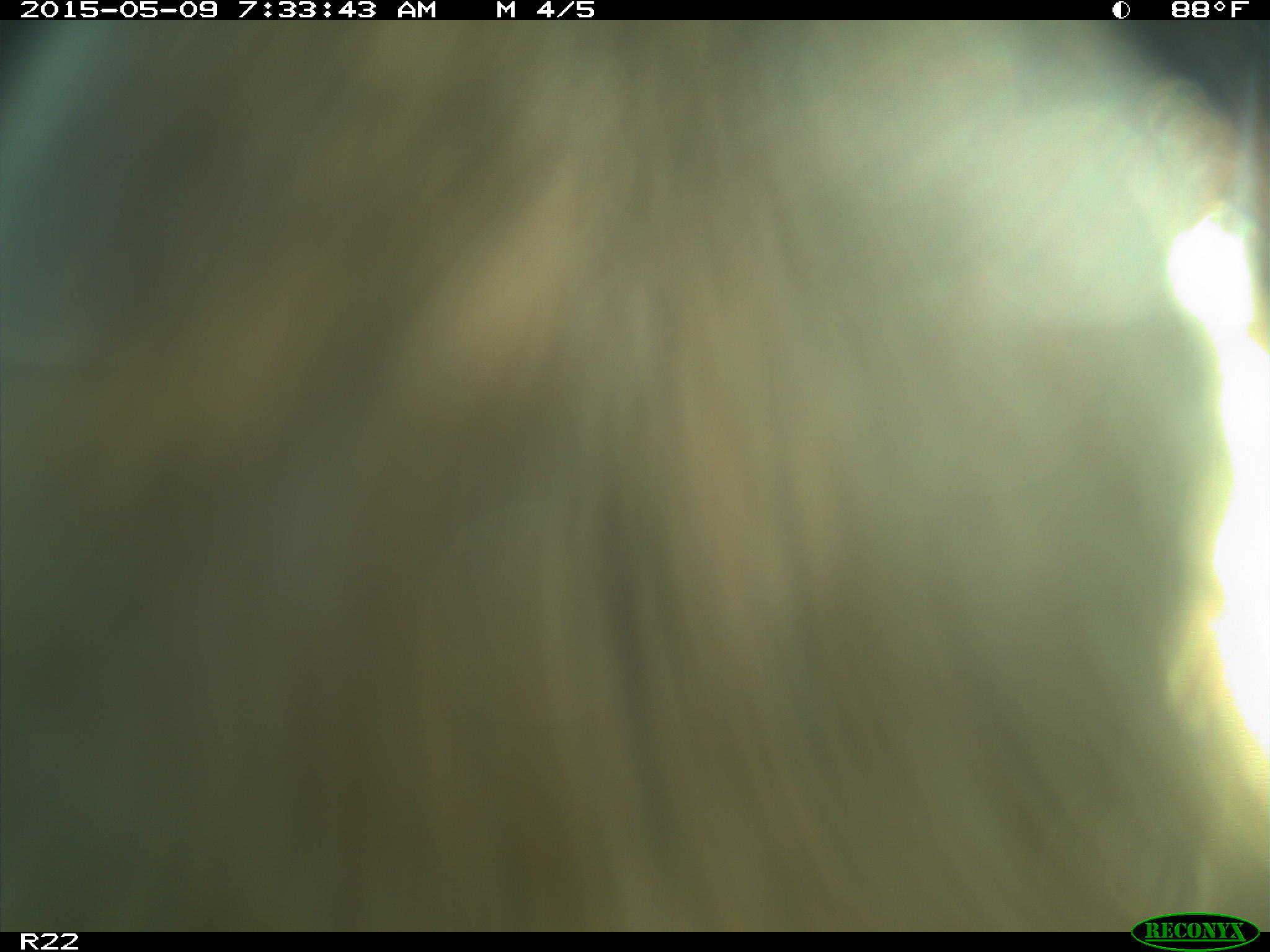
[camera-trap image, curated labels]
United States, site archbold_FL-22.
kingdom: Animalia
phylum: Chordata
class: Mammalia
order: Artiodactyla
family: Bovidae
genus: Bos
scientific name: Bos taurus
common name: domestic cow